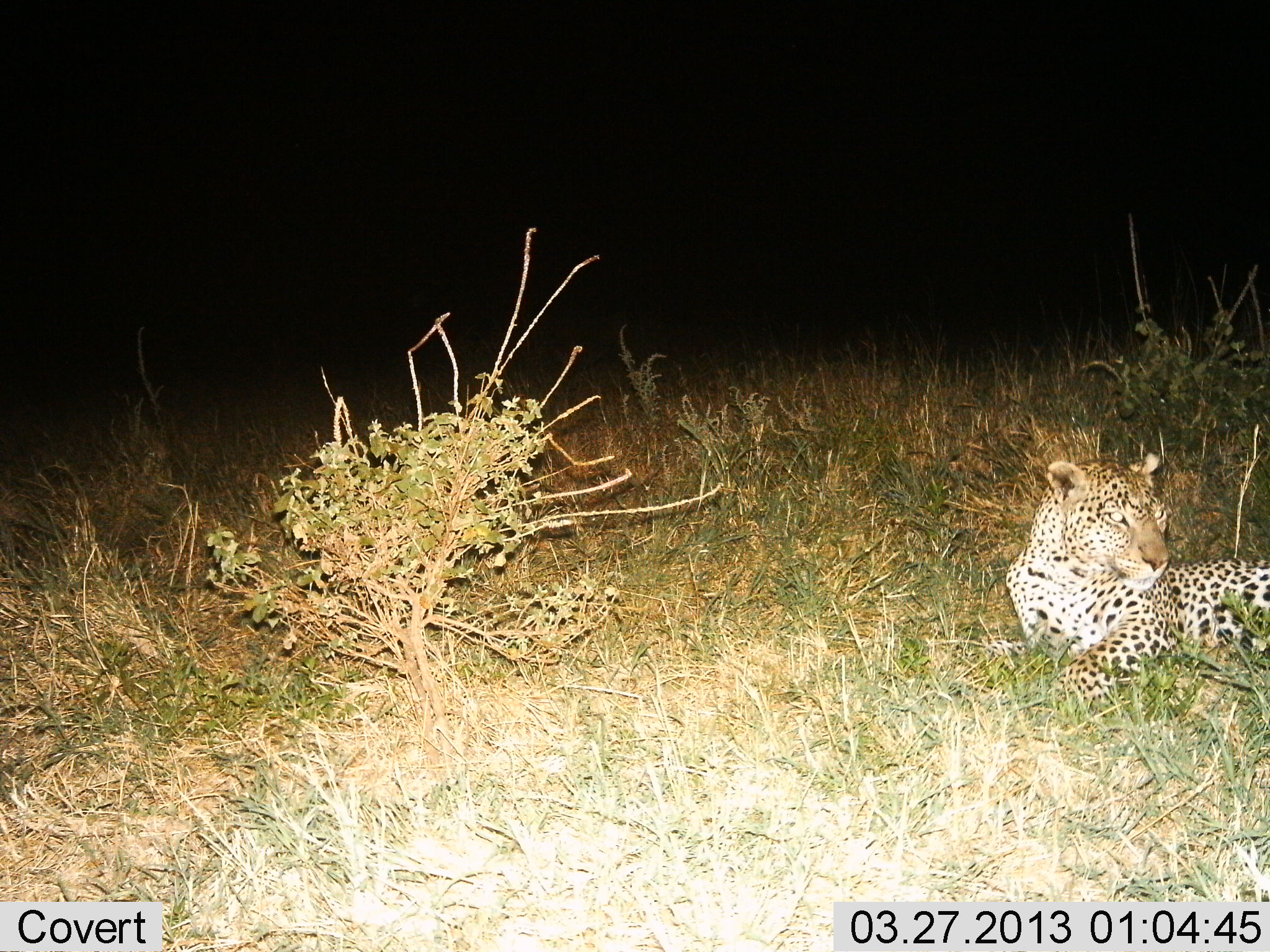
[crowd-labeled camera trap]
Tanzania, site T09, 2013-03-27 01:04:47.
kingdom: Animalia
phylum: Chordata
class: Mammalia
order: Carnivora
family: Felidae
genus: Panthera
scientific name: Panthera pardus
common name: leopard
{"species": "leopard (Panthera pardus)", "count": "1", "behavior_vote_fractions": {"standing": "0%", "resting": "100%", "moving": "0%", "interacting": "0%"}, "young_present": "0%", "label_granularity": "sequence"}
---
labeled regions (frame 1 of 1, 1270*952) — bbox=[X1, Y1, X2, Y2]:
animal: bbox=[1004, 451, 1270, 712]